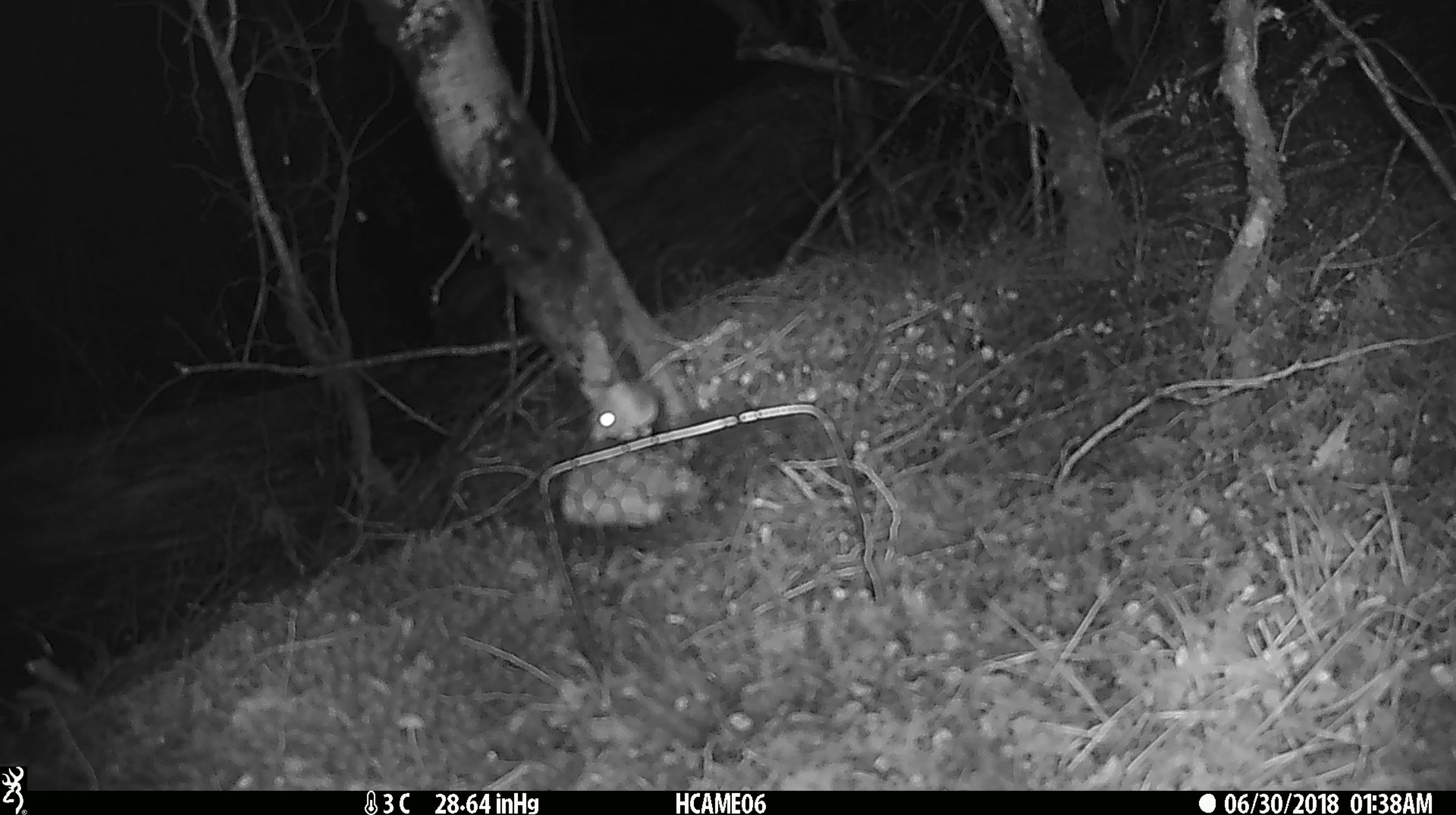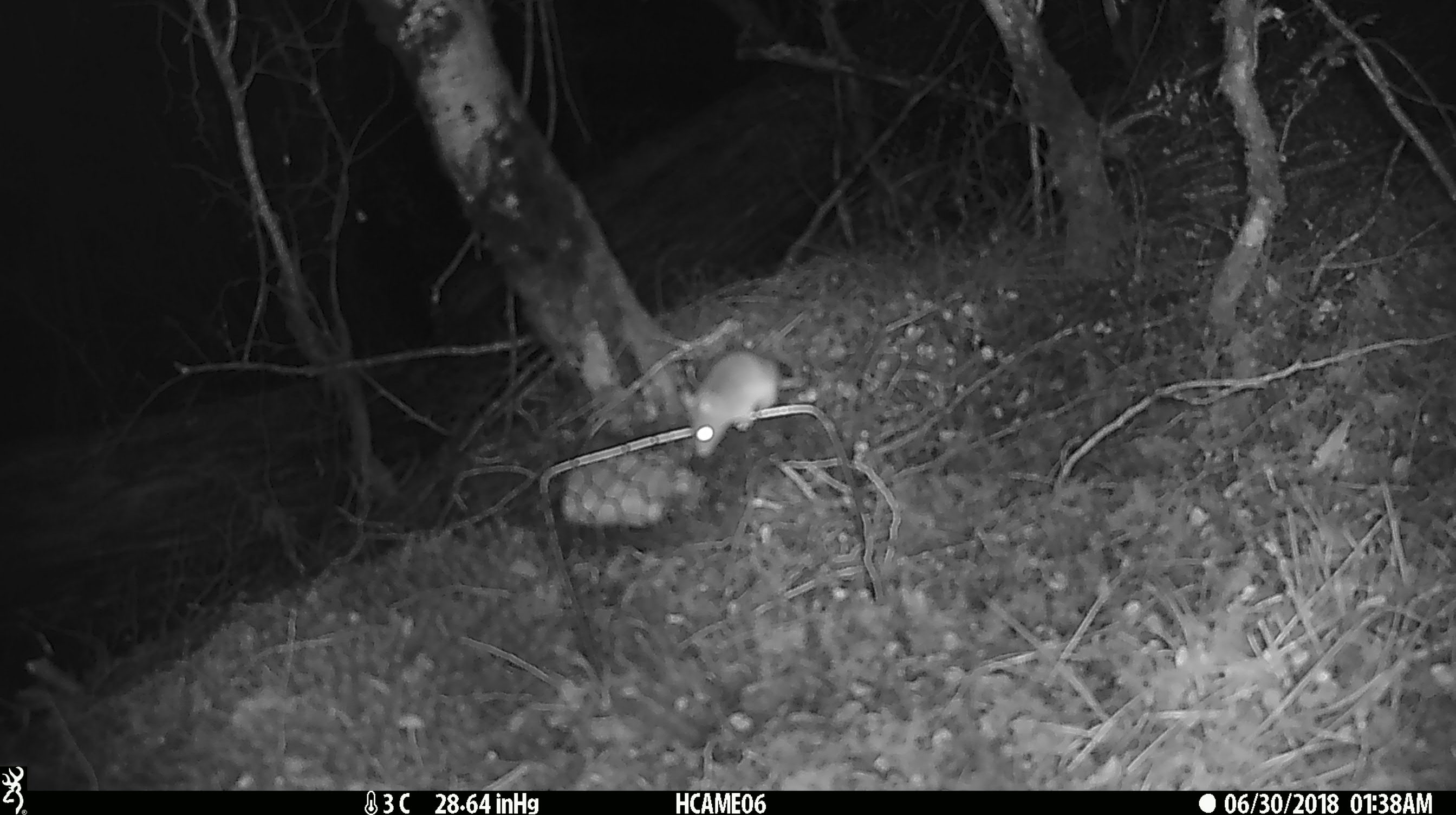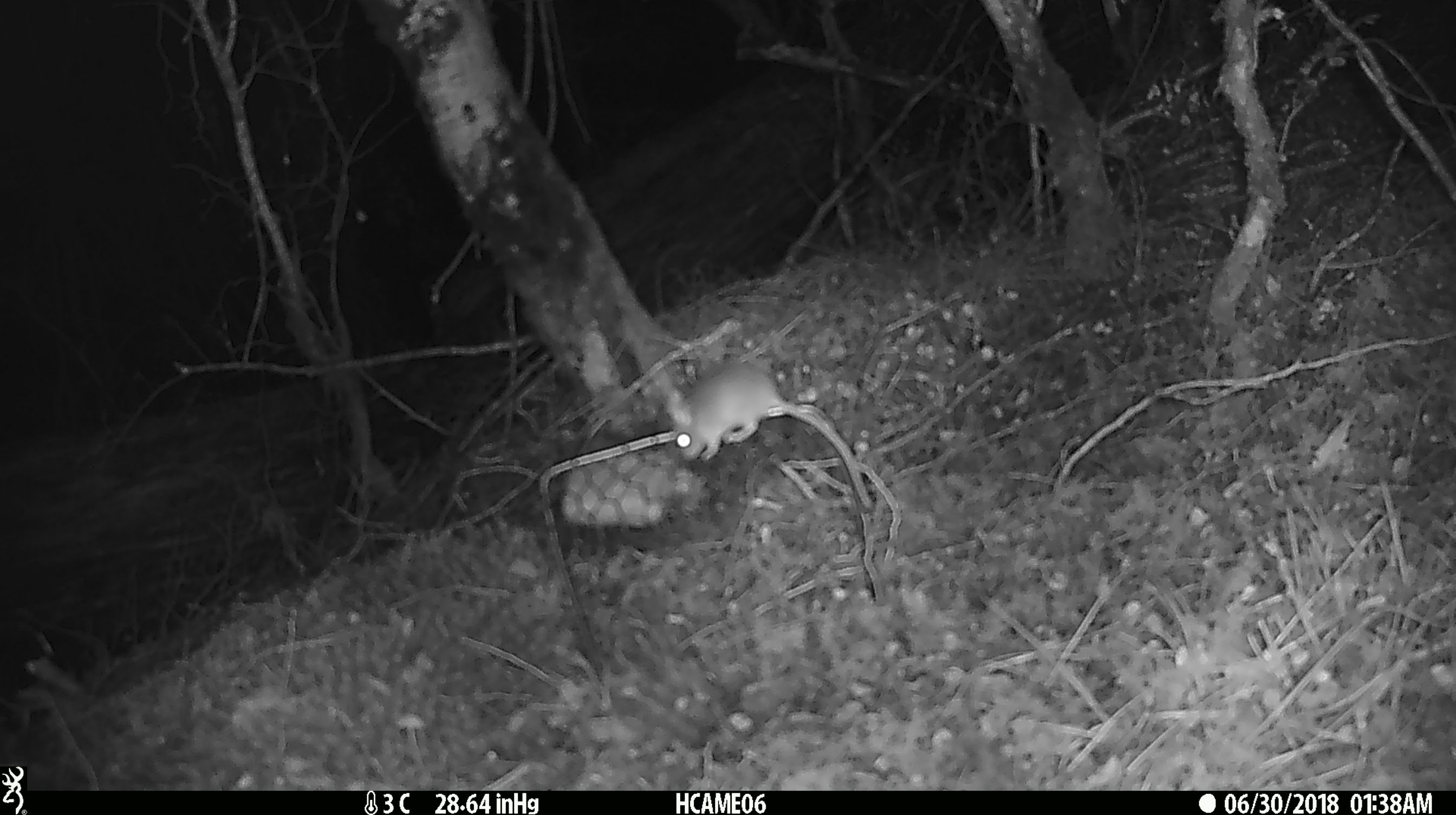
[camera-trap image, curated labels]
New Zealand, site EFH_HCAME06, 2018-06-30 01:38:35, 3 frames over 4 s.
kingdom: Animalia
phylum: Chordata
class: Mammalia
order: Rodentia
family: Muridae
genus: Mus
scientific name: Mus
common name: mouse